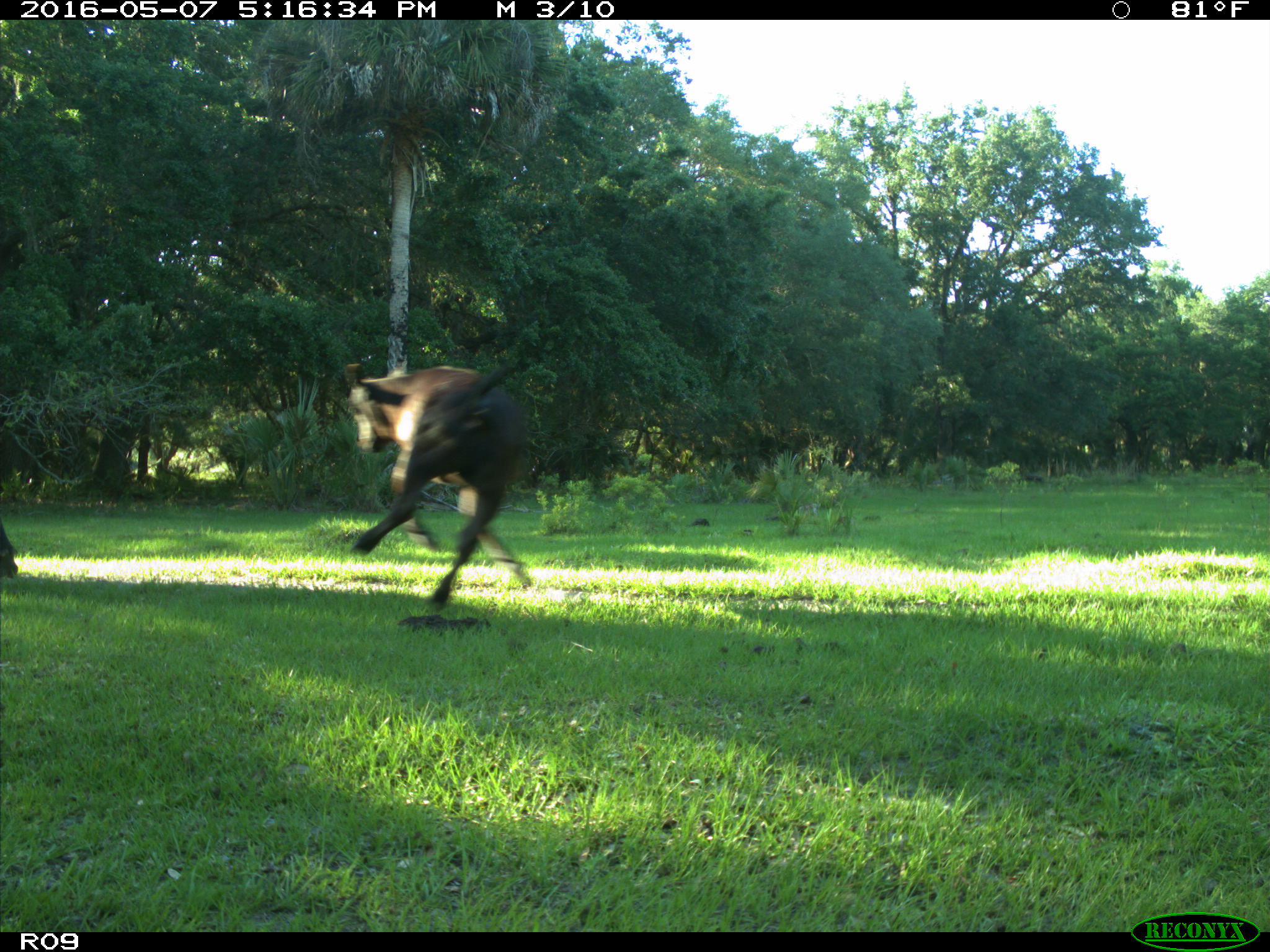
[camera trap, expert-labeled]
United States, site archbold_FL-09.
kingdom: Animalia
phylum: Chordata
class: Mammalia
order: Artiodactyla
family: Bovidae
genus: Bos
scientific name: Bos taurus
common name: domestic cow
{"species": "Bos taurus (domestic cow)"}